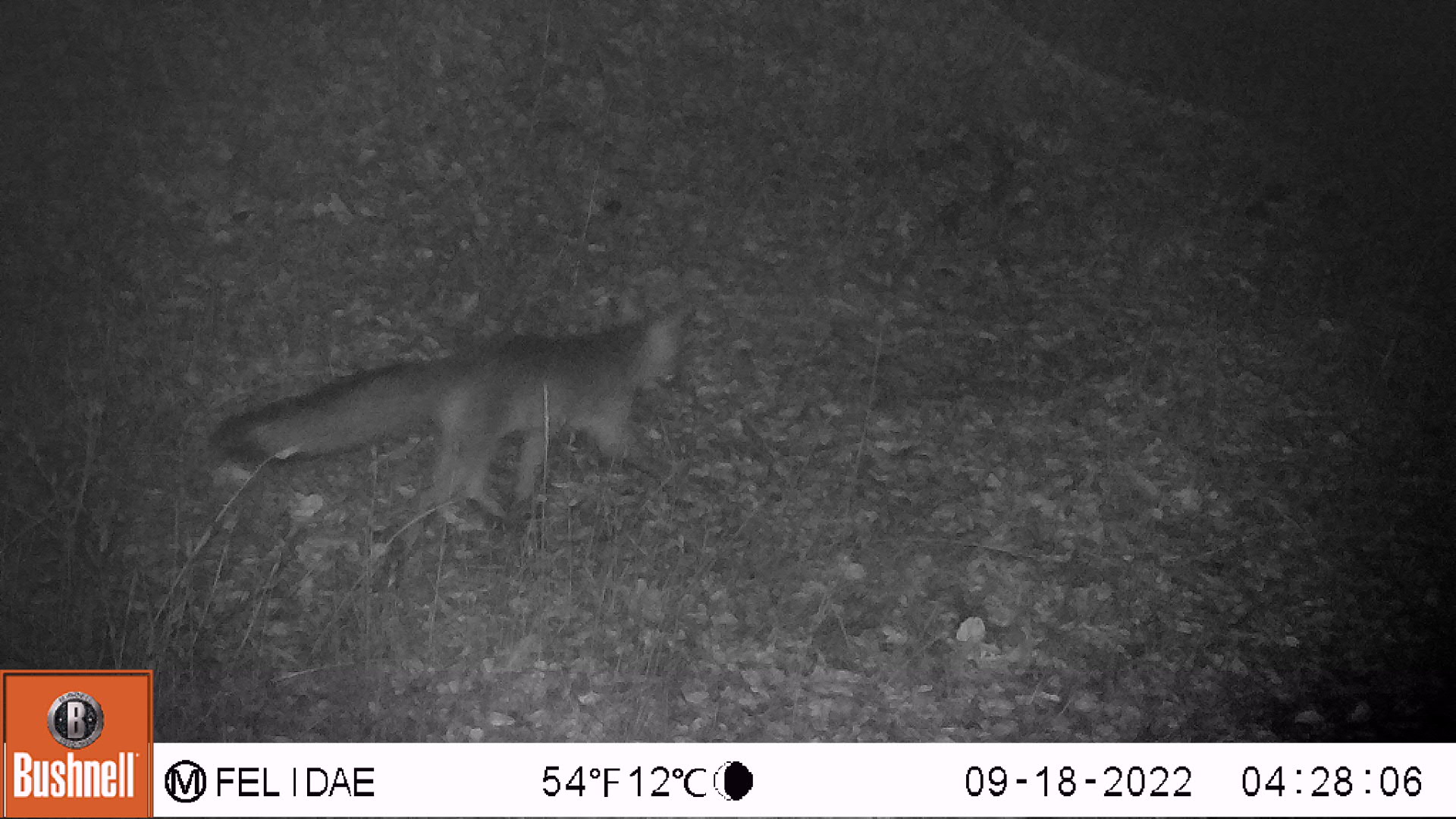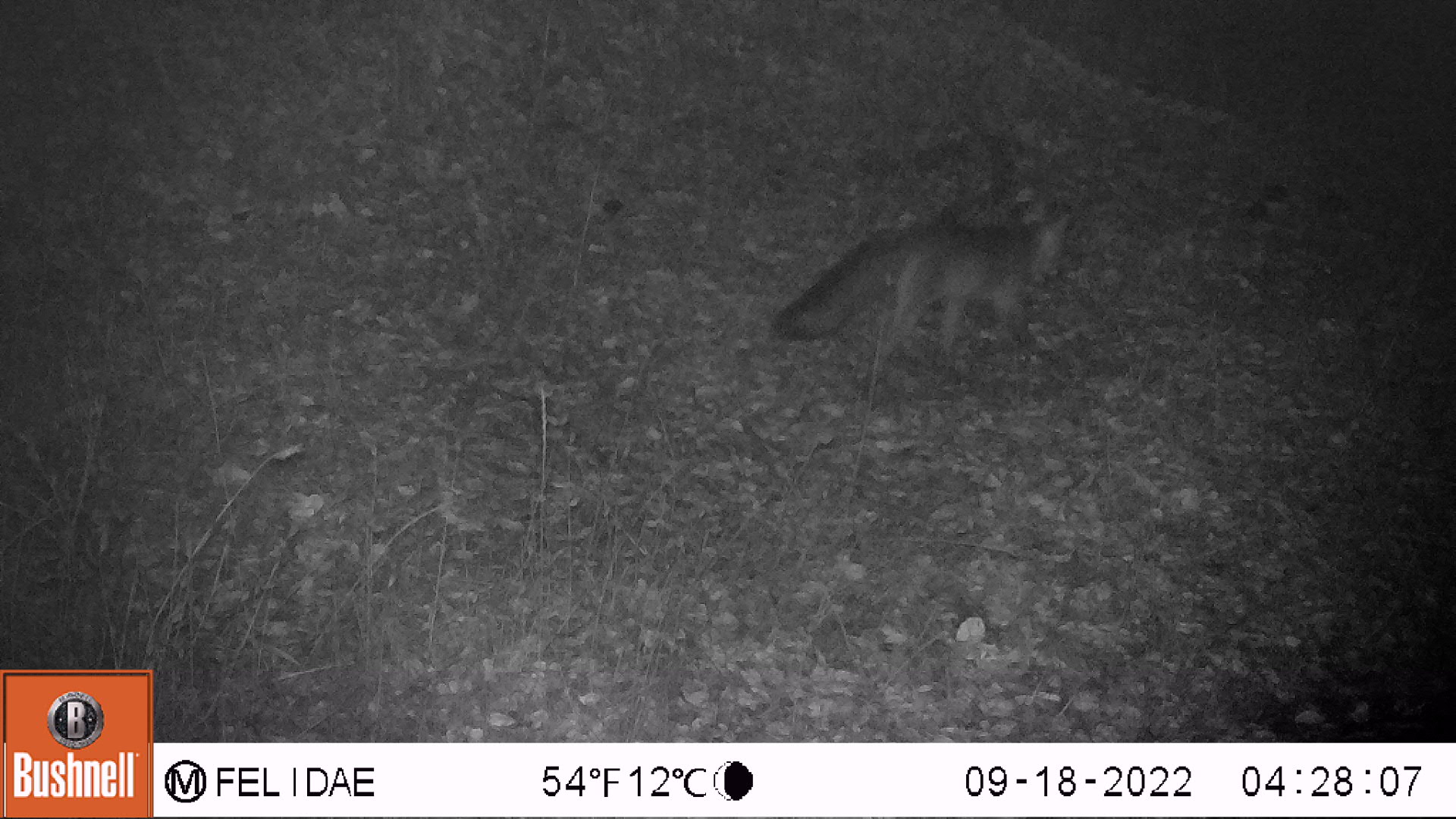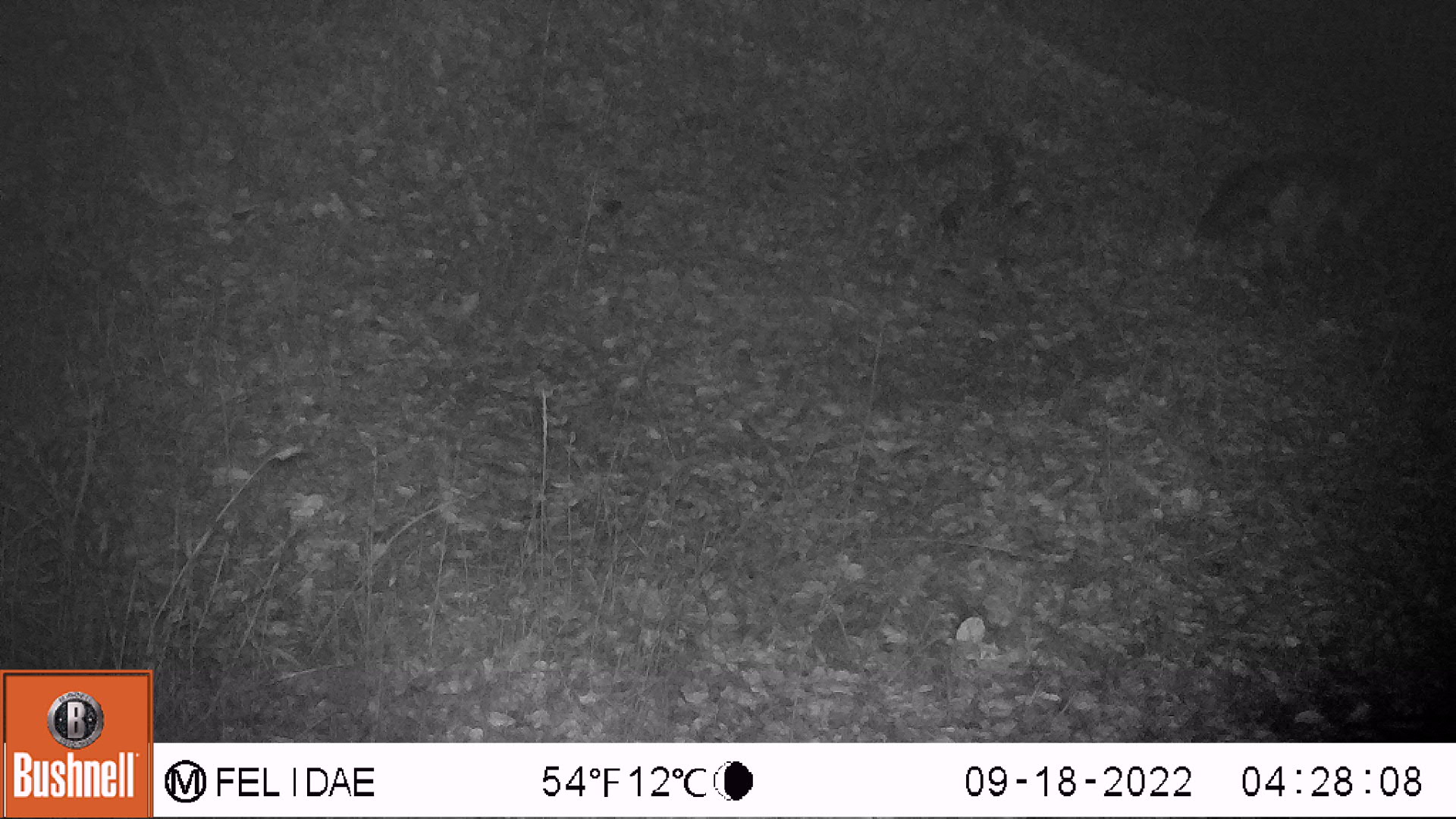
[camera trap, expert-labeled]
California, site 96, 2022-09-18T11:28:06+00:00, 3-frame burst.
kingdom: Animalia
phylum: Chordata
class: Mammalia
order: Carnivora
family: Canidae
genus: Urocyon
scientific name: Urocyon cinereoargenteus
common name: gray fox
Gray fox (Urocyon cinereoargenteus).